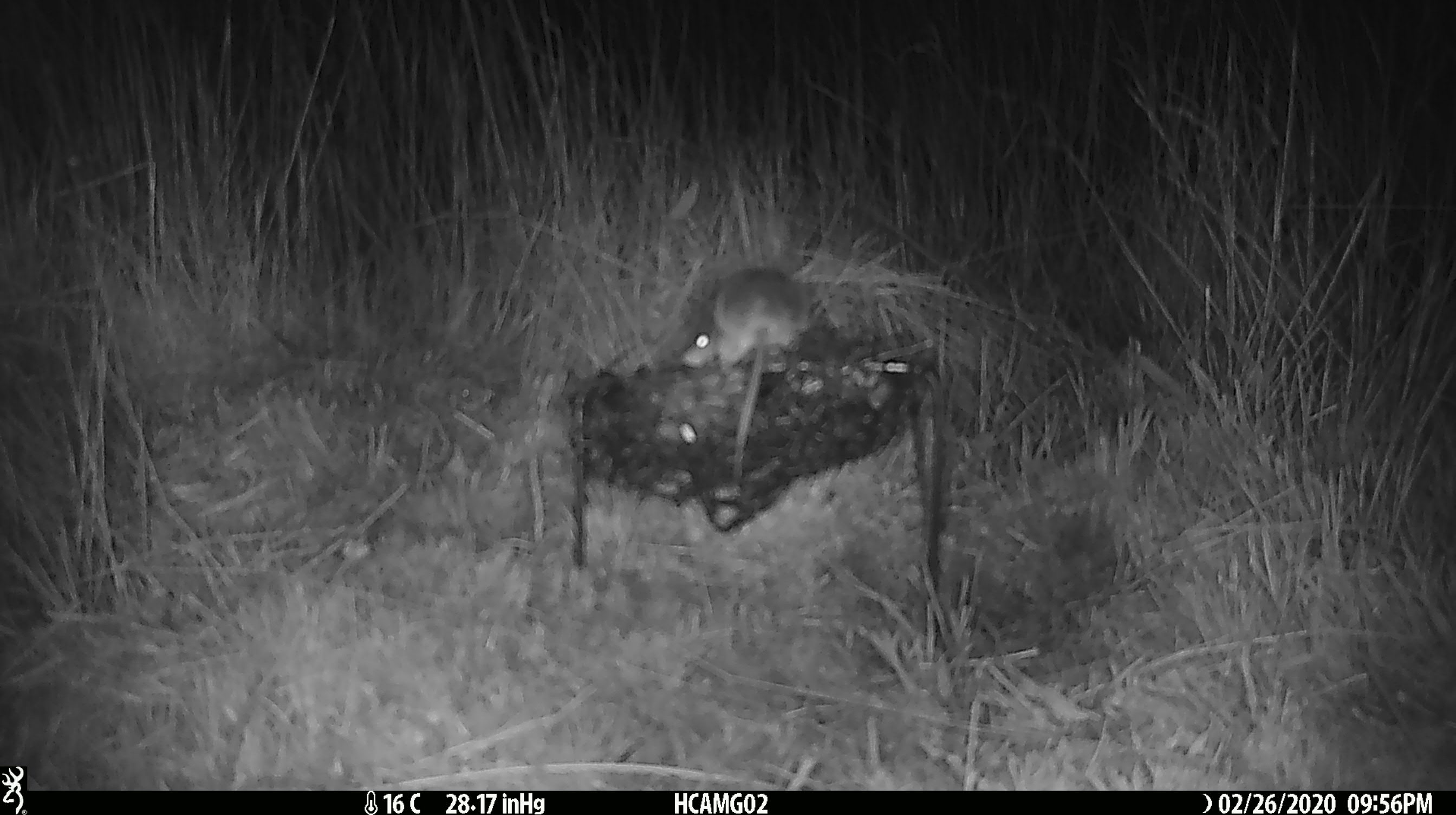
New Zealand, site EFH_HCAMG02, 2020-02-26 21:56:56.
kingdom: Animalia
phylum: Chordata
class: Mammalia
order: Rodentia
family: Muridae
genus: Mus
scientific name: Mus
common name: mouse